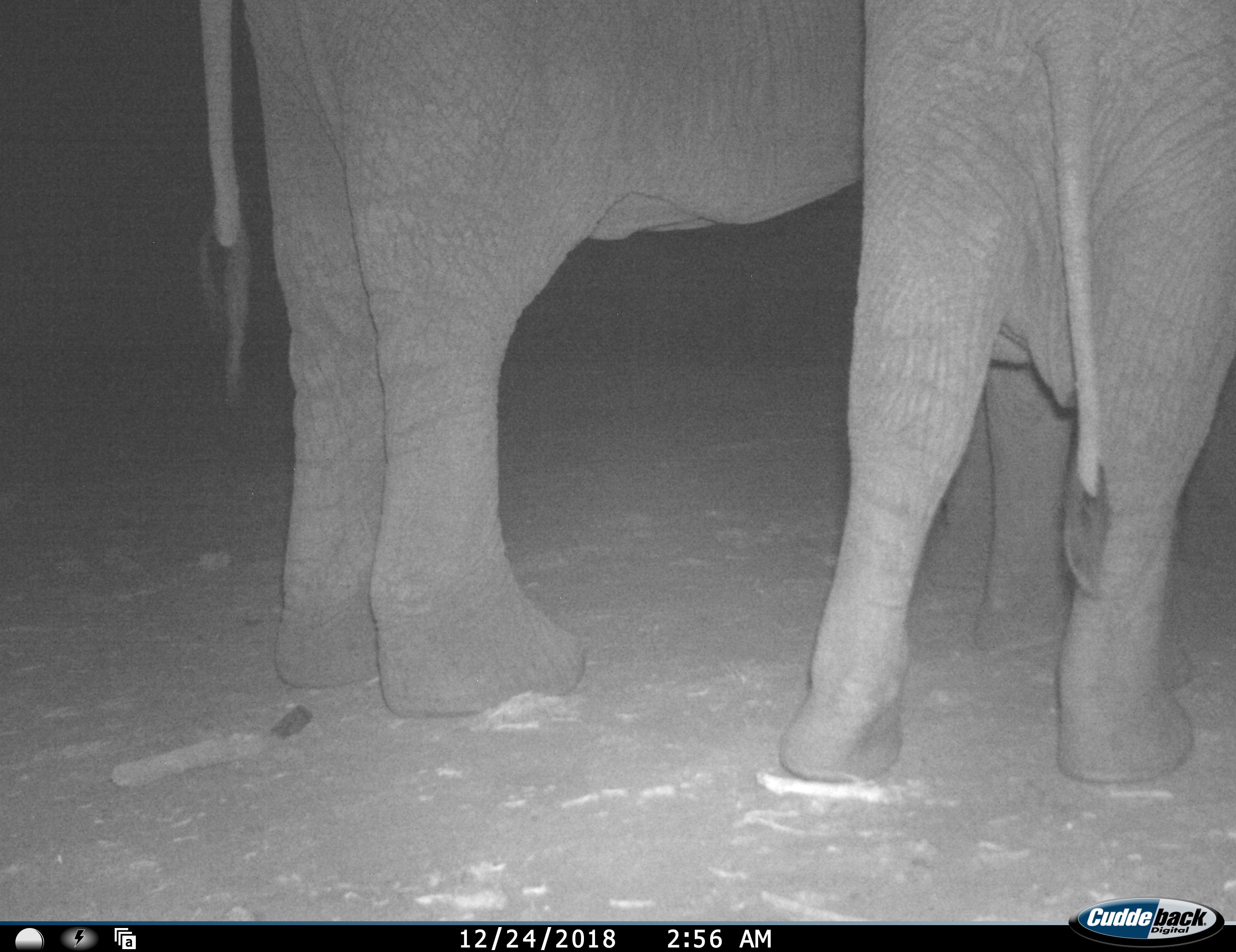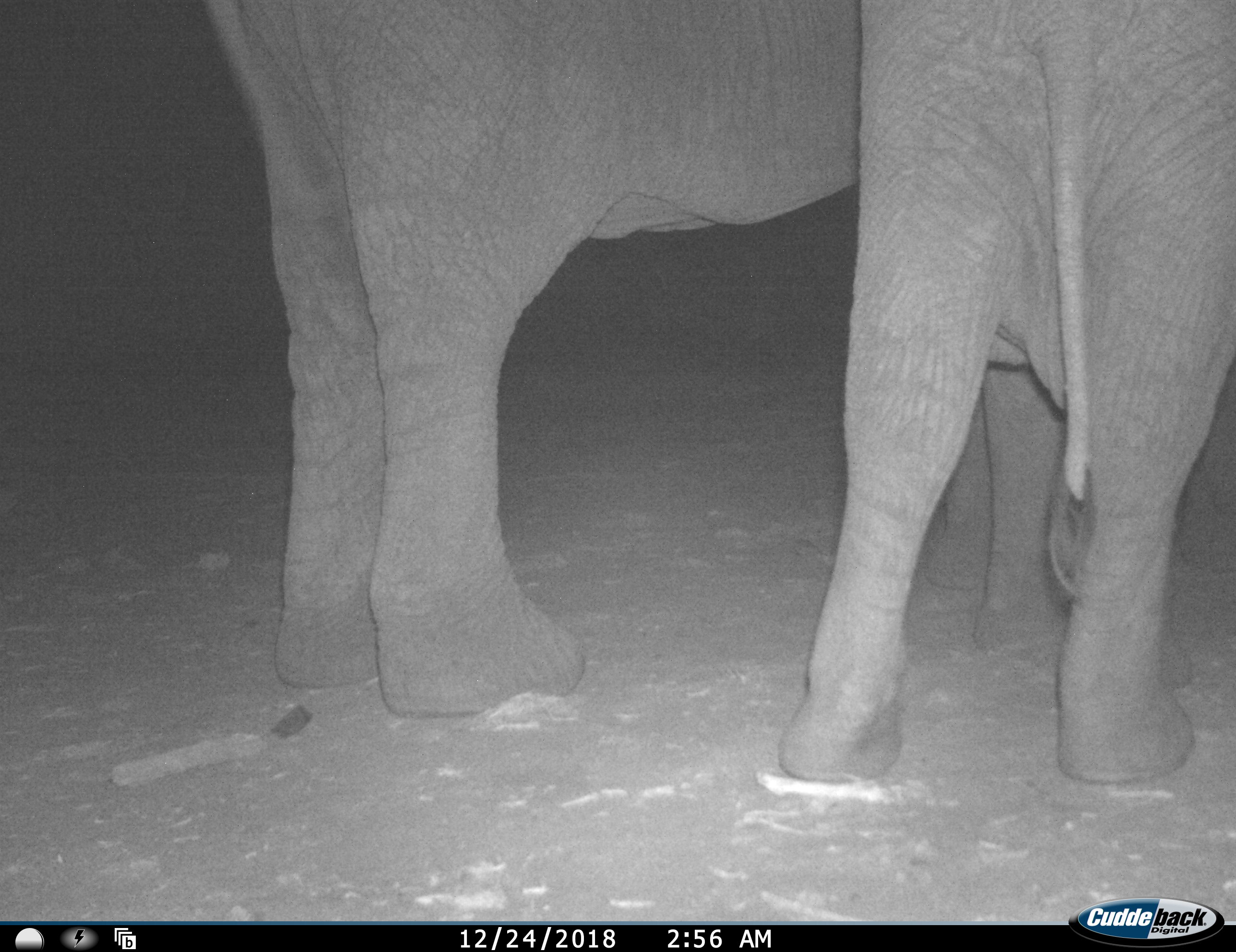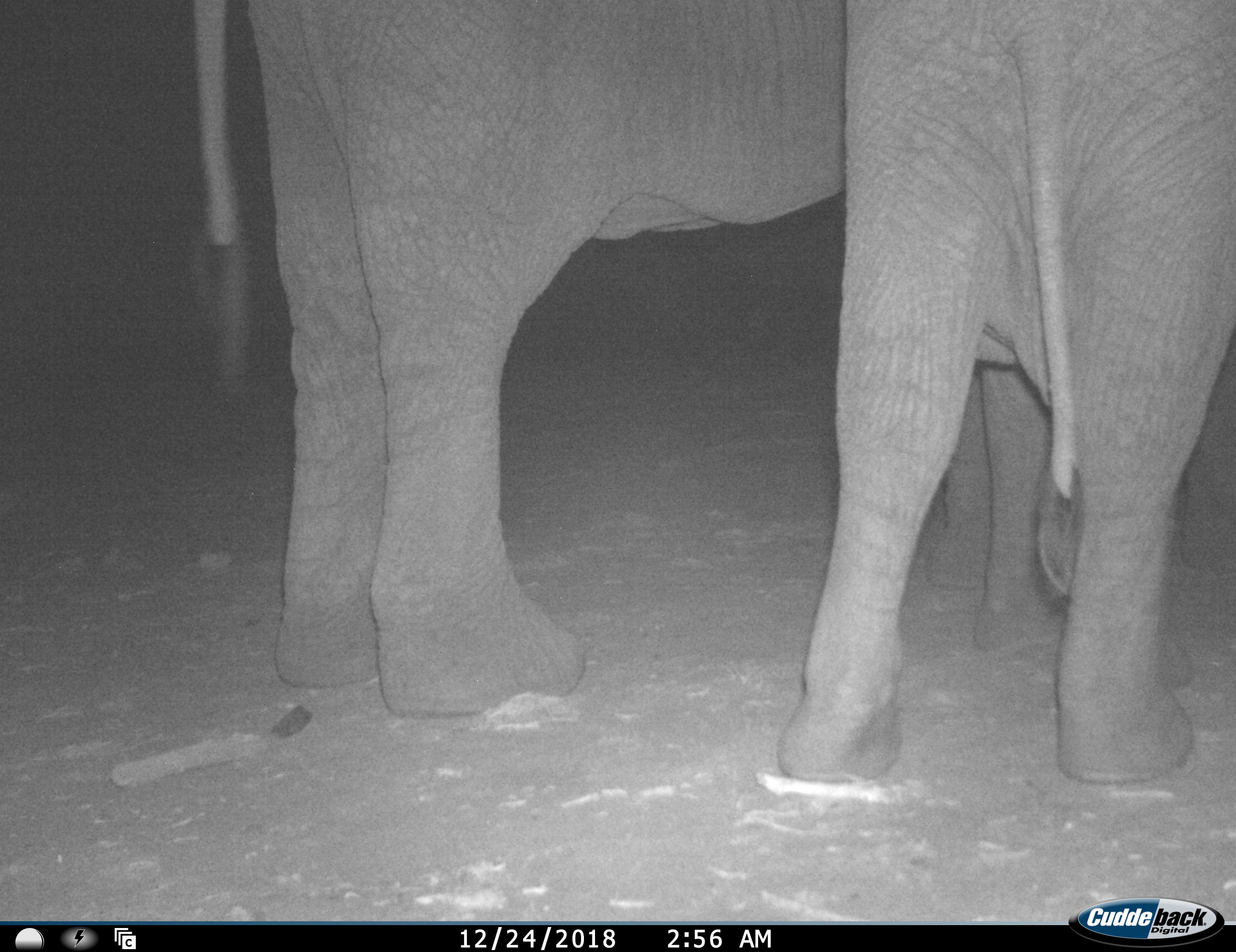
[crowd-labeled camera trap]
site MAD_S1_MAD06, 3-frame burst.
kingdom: Animalia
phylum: Chordata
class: Mammalia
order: Proboscidea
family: Elephantidae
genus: Loxodonta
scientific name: Loxodonta africana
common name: african bush elephant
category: elephant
Elephant (african bush elephant) (Loxodonta africana), count 2. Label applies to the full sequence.